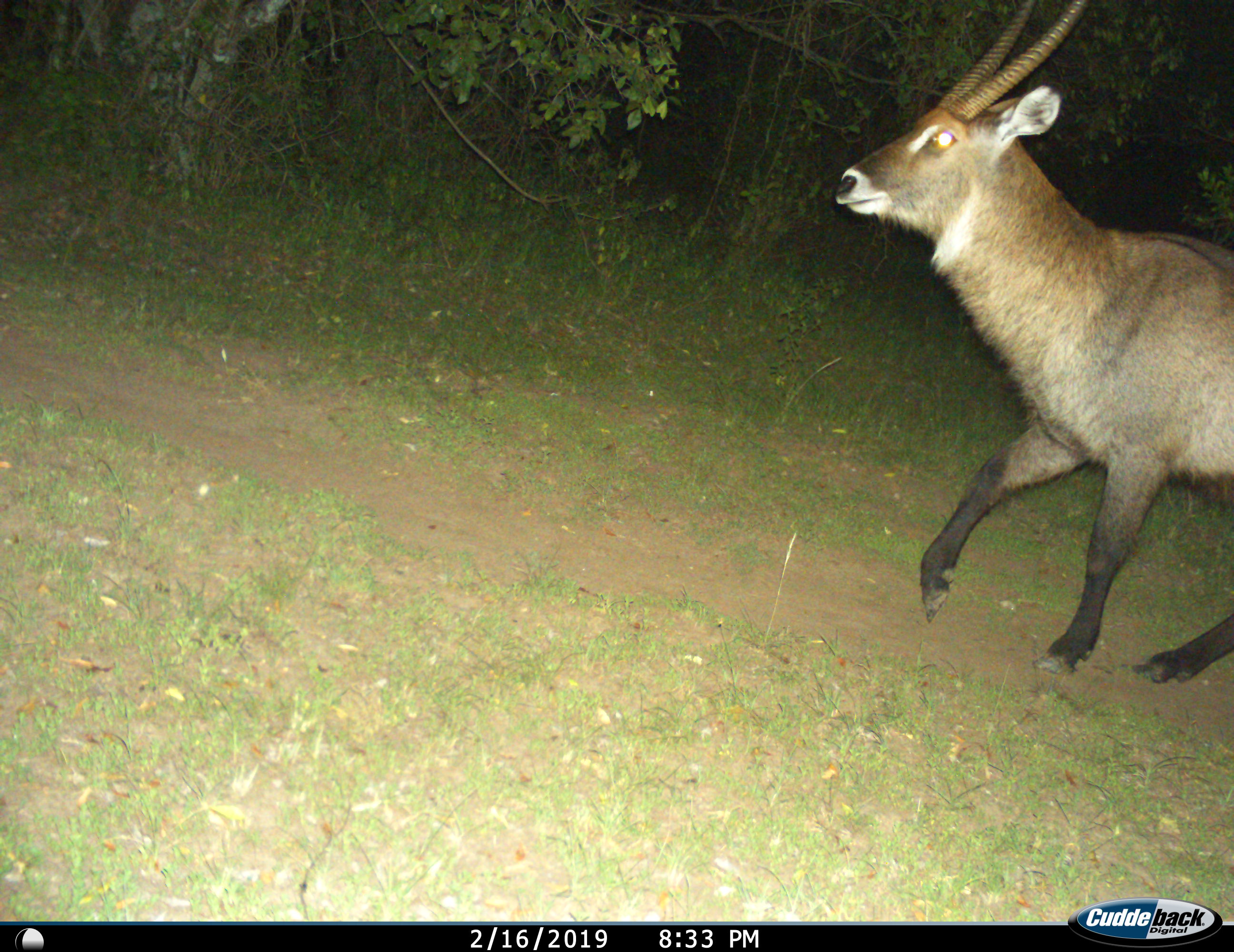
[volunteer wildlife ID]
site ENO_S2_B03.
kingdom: Animalia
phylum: Chordata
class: Mammalia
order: Artiodactyla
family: Bovidae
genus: Kobus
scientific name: Kobus ellipsiprymnus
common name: waterbuck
Waterbuck (Kobus ellipsiprymnus), count 1. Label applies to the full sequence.